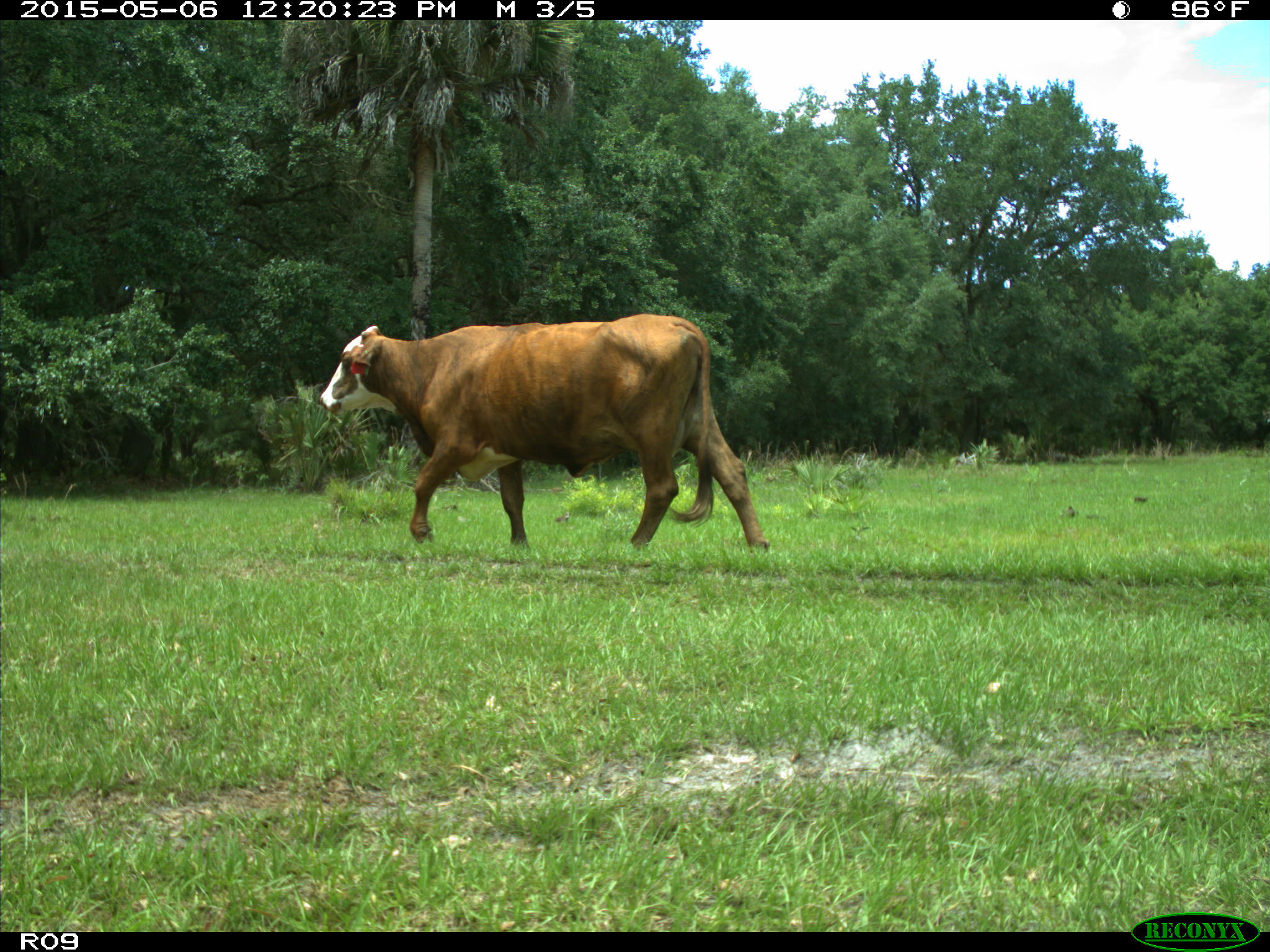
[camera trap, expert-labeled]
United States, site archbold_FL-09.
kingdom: Animalia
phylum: Chordata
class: Mammalia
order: Artiodactyla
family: Bovidae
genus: Bos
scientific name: Bos taurus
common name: domestic cow